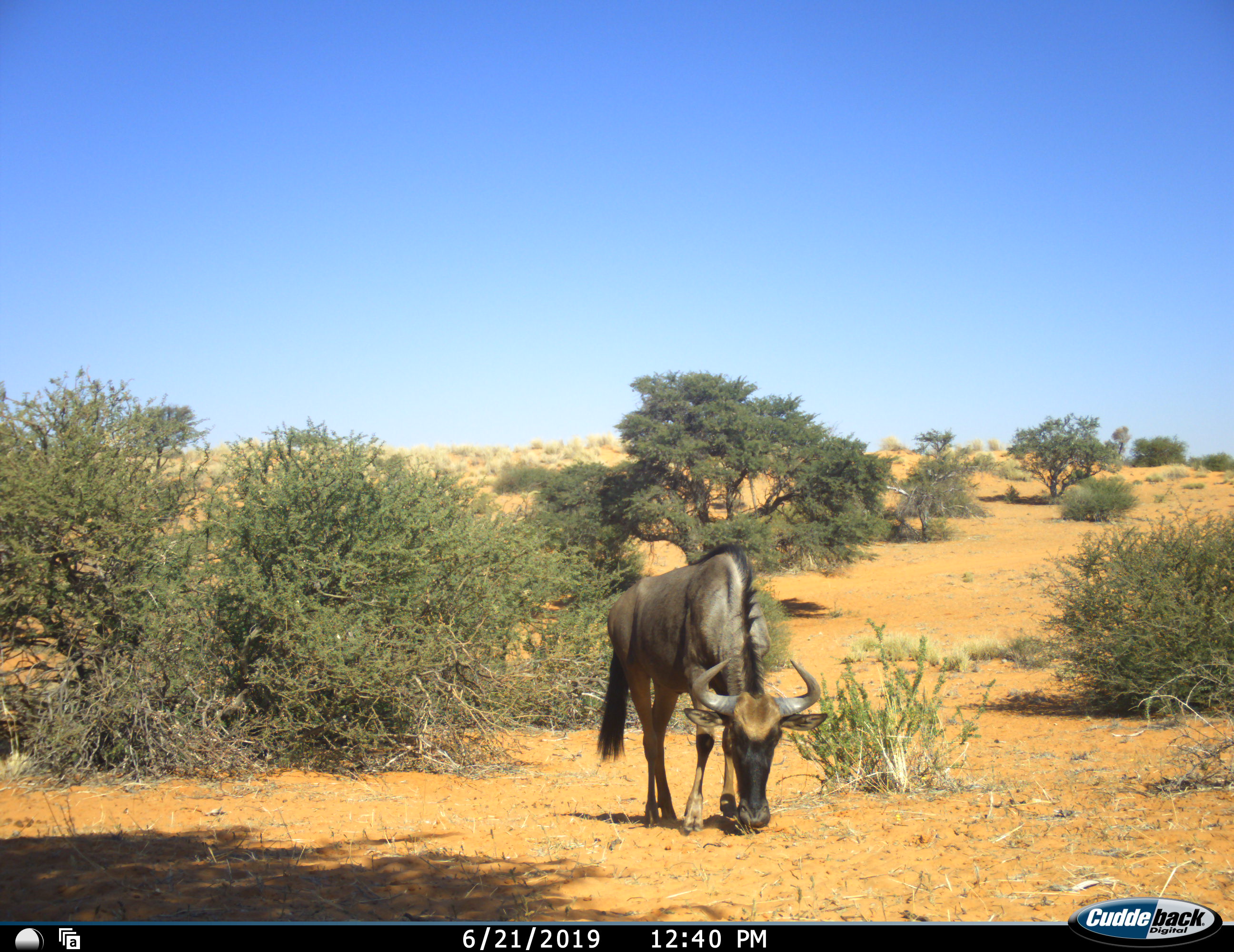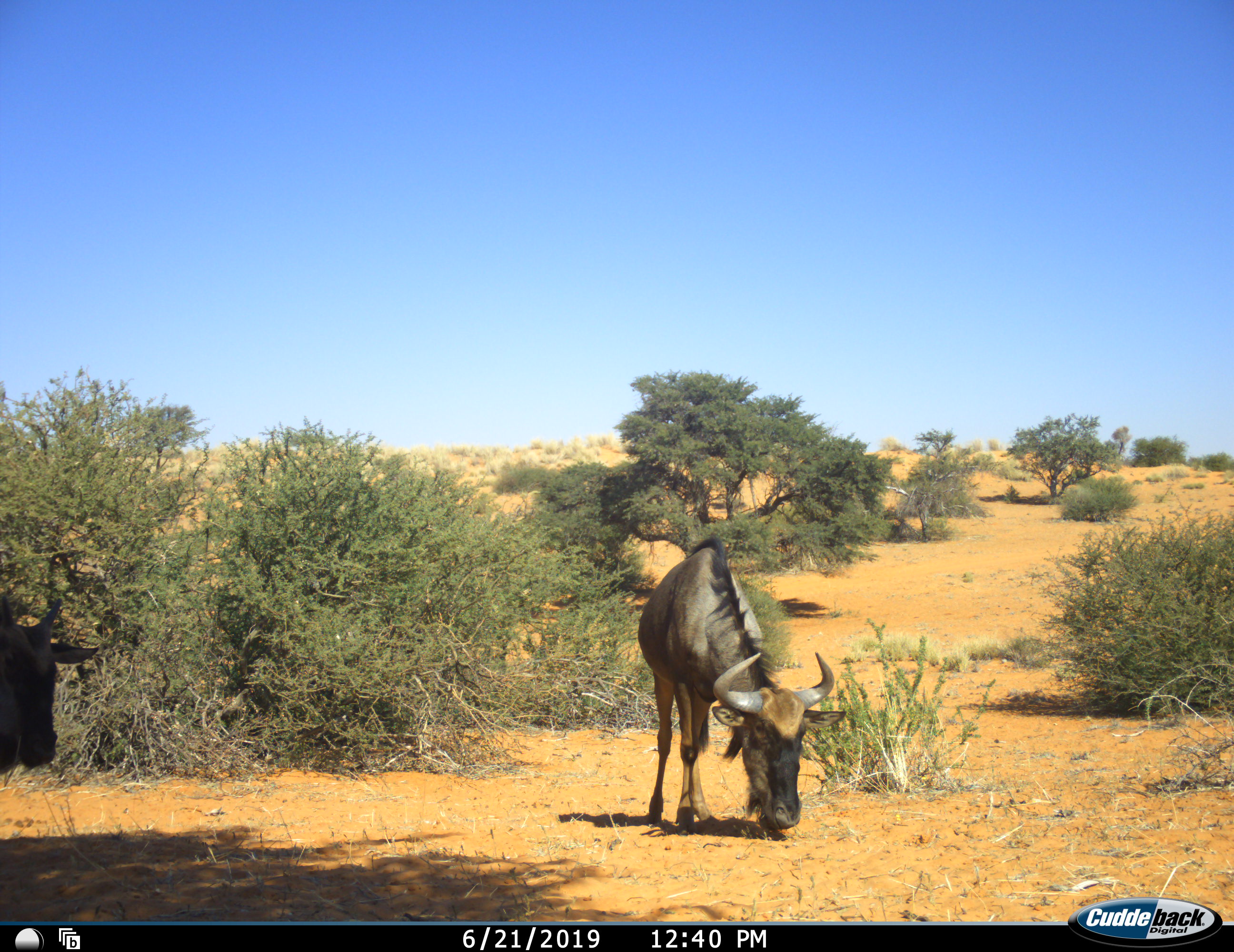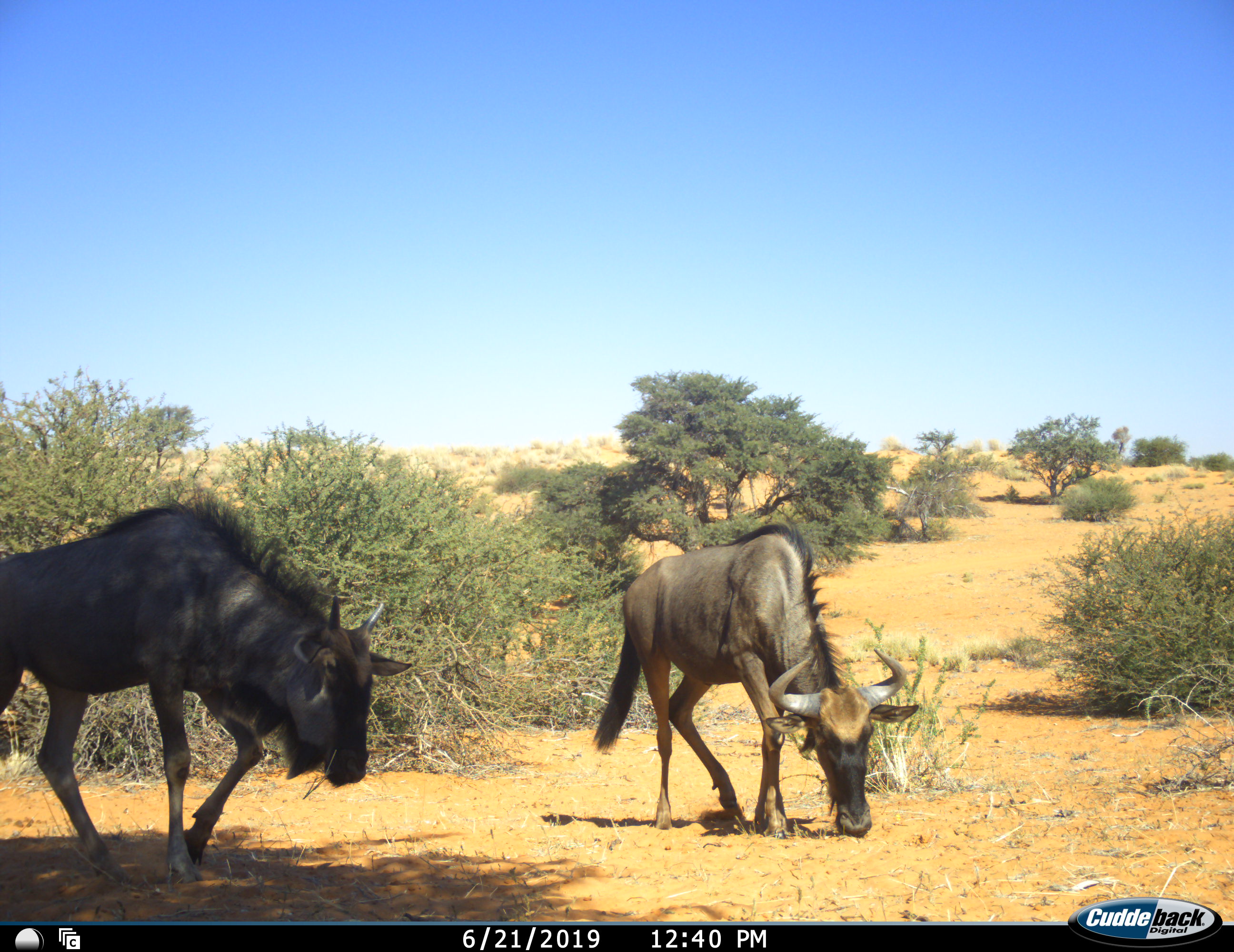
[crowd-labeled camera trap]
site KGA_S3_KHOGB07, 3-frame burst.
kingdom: Animalia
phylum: Chordata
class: Mammalia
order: Artiodactyla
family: Bovidae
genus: Connochaetes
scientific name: Connochaetes taurinus taurinus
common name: blue wildebeest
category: wildebeestblue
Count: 2.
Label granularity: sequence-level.